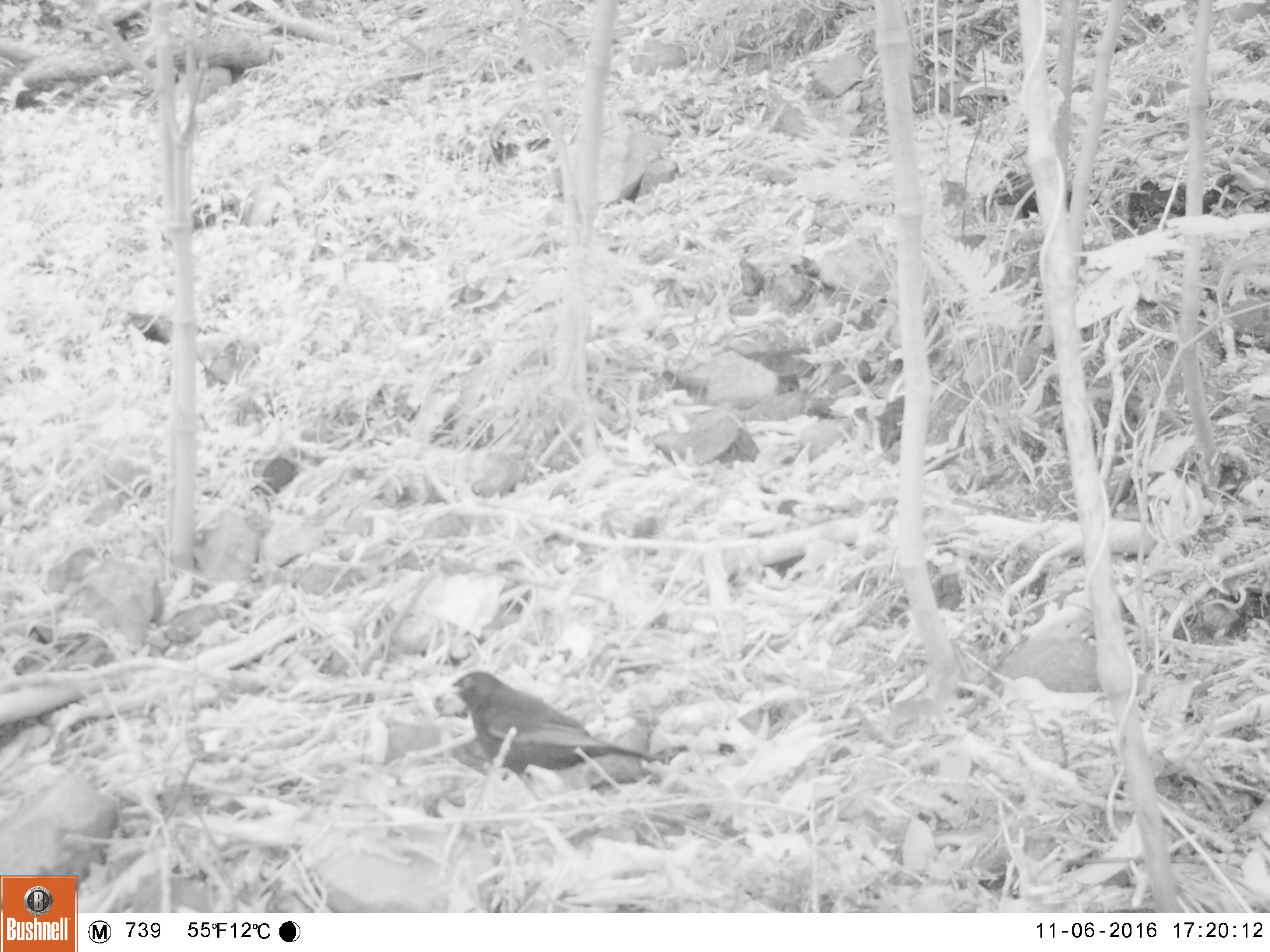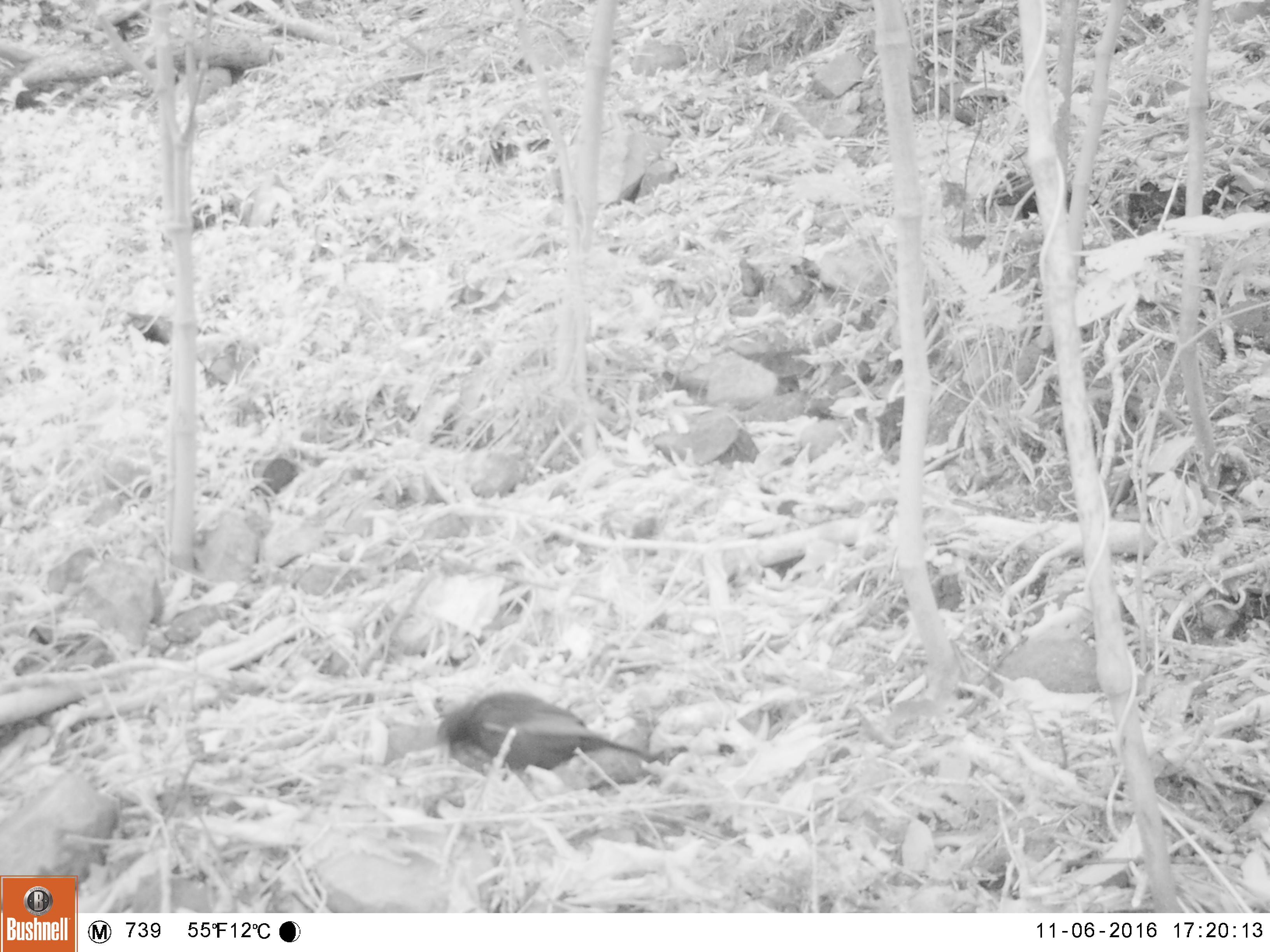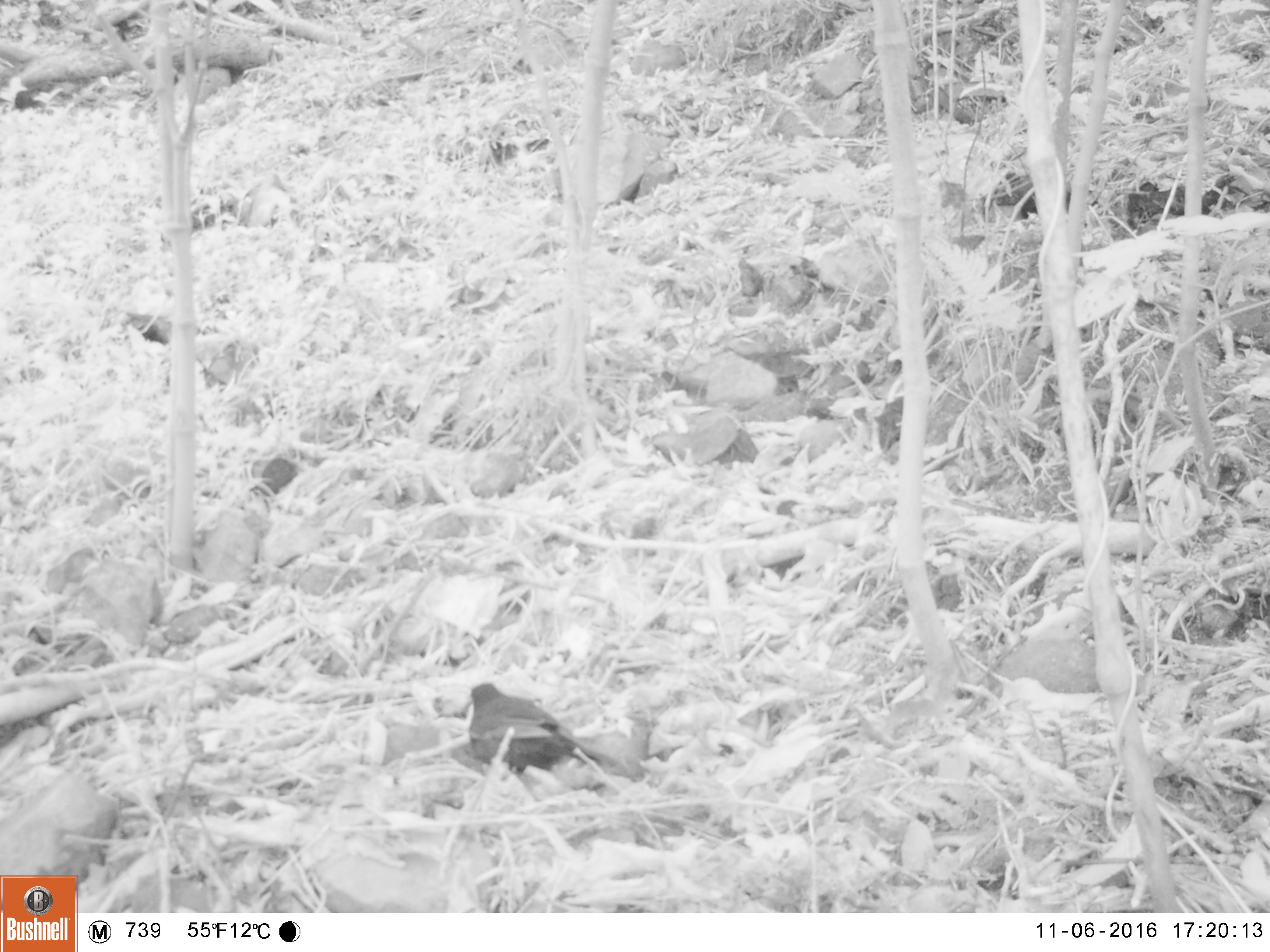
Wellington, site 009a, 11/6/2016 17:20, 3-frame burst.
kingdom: Animalia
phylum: Chordata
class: Aves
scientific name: Aves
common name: bird